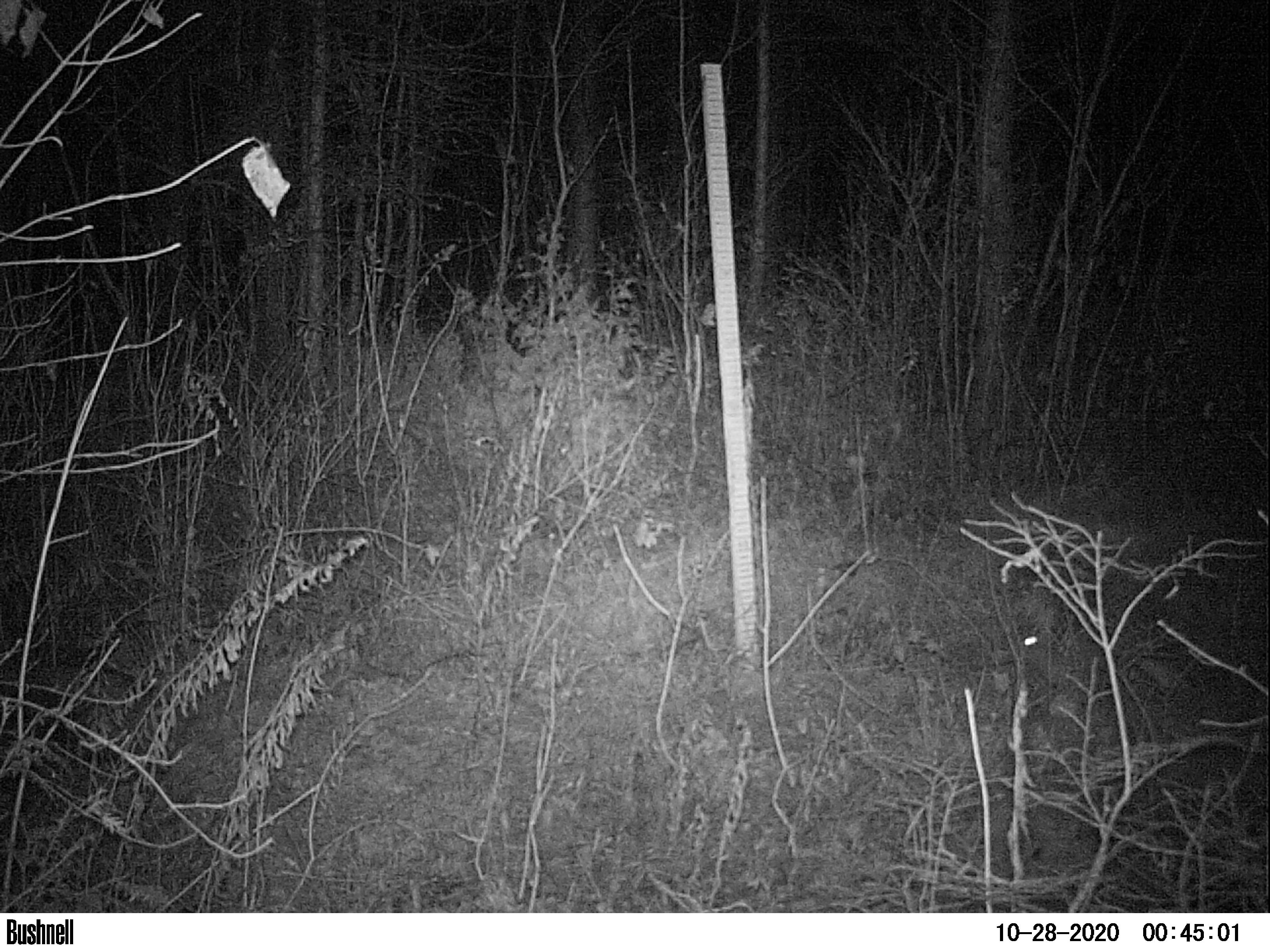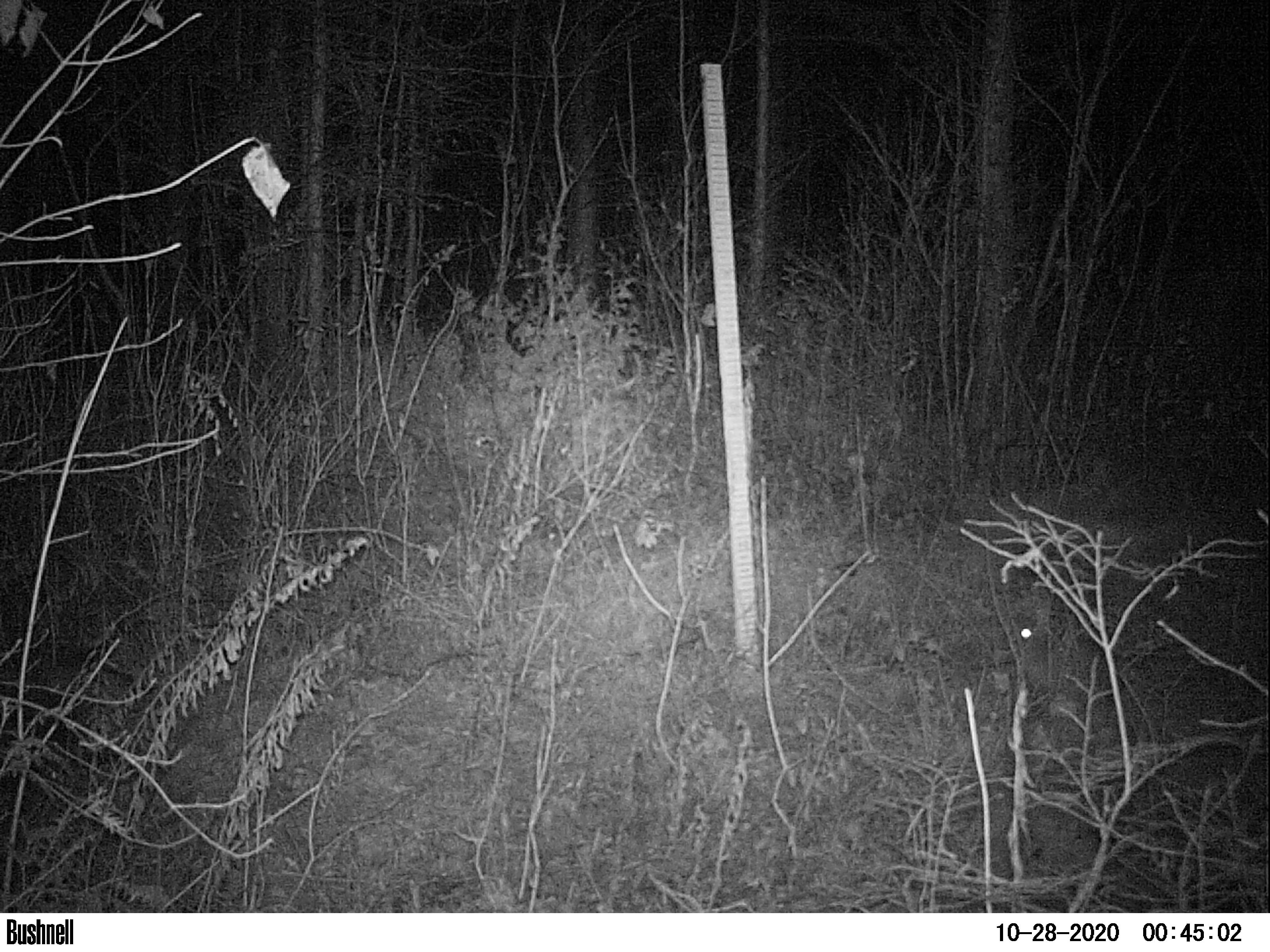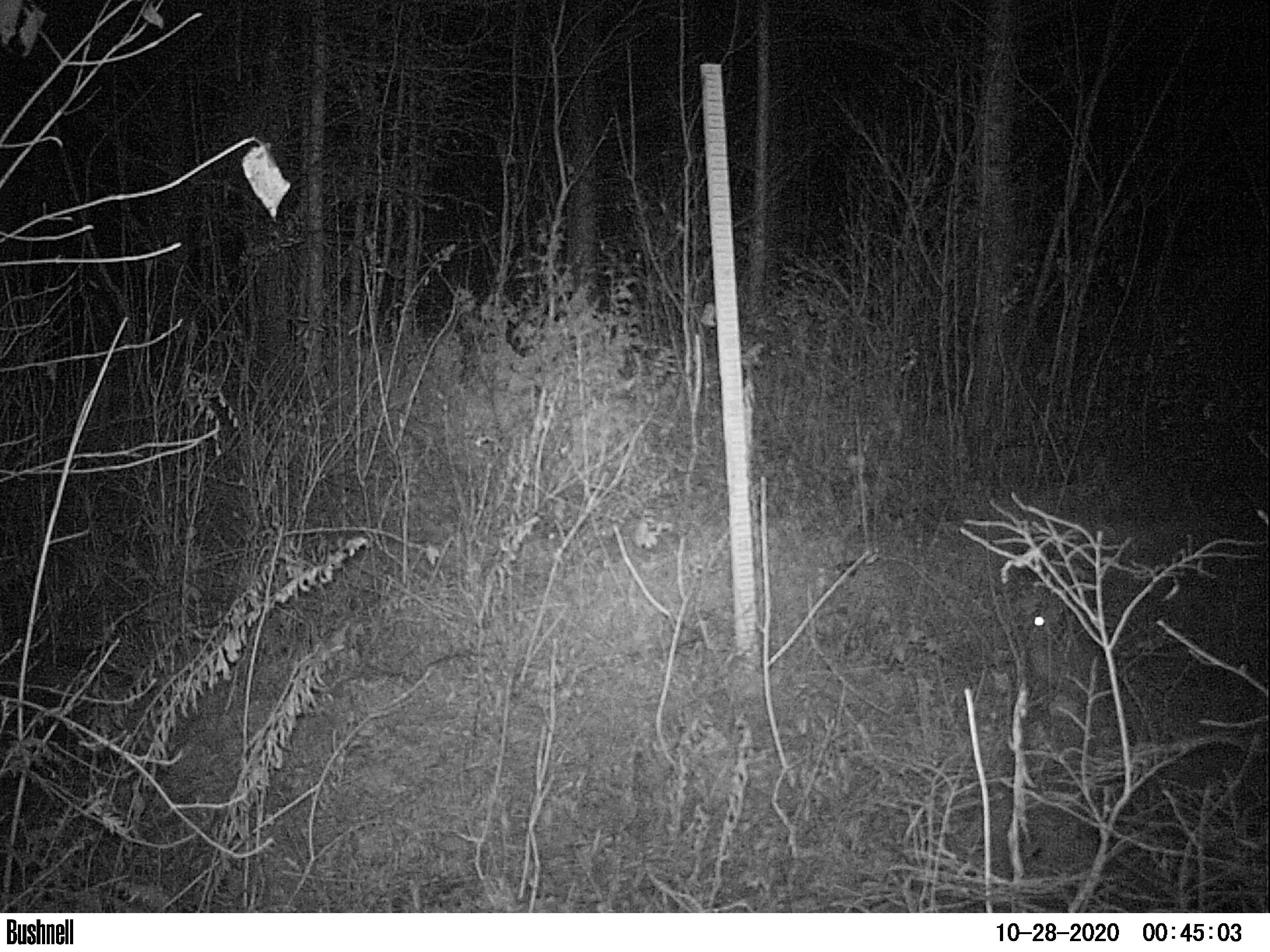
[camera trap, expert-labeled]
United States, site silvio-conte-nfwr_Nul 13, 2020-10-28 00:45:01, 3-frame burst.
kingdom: Animalia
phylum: Chordata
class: Mammalia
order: Lagomorpha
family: Leporidae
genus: Lepus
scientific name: Lepus americanus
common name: snowshoe hare